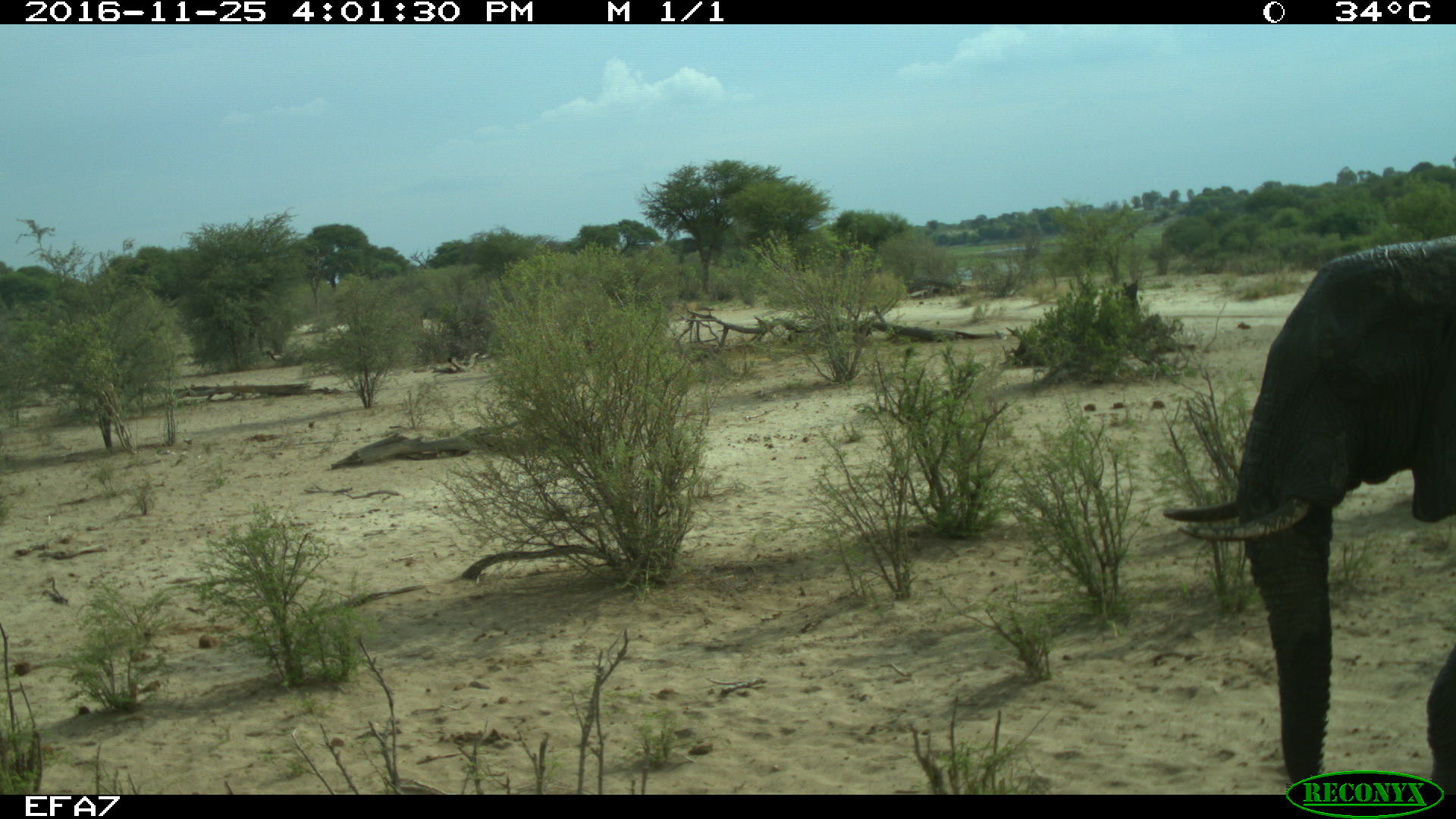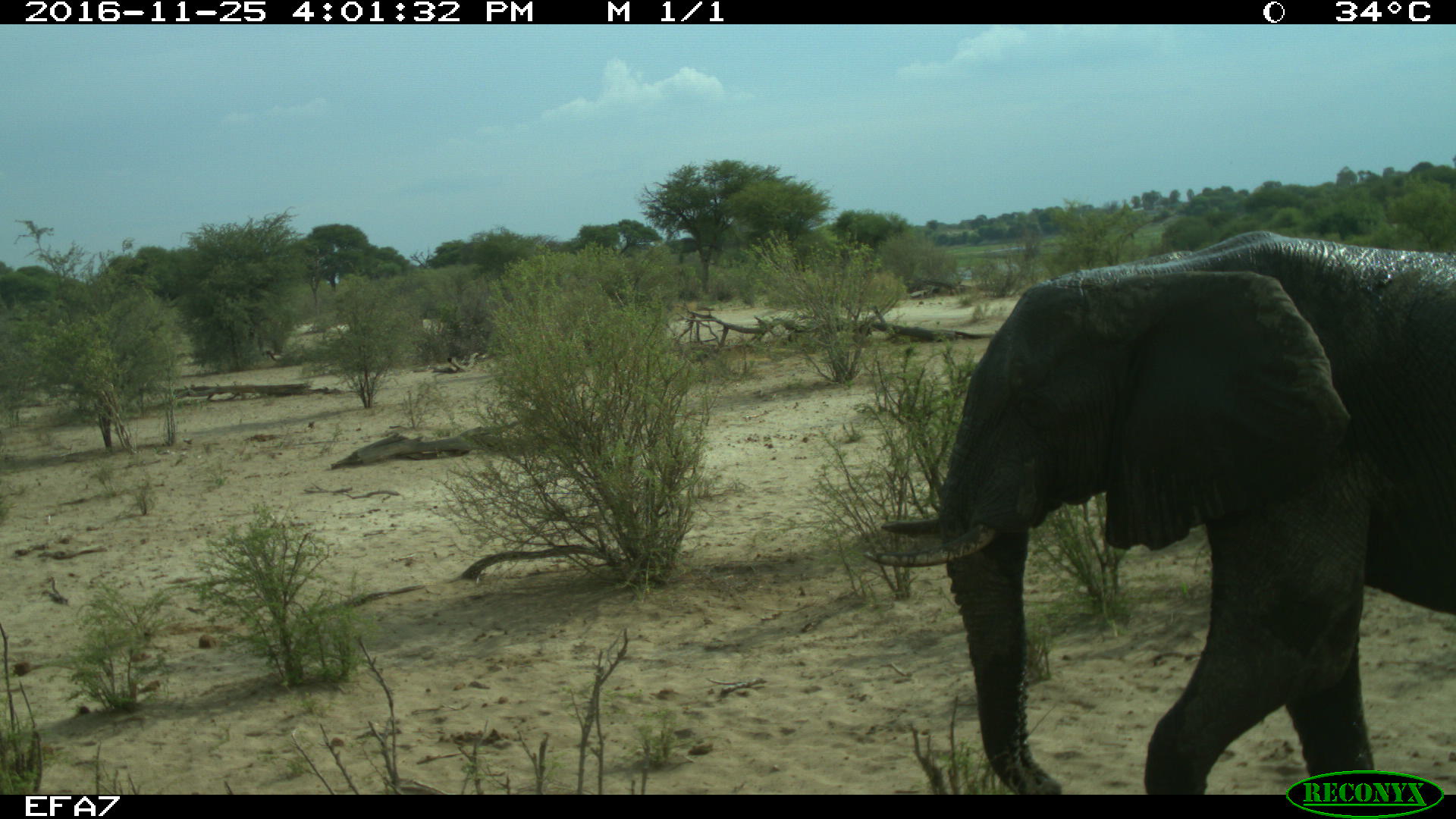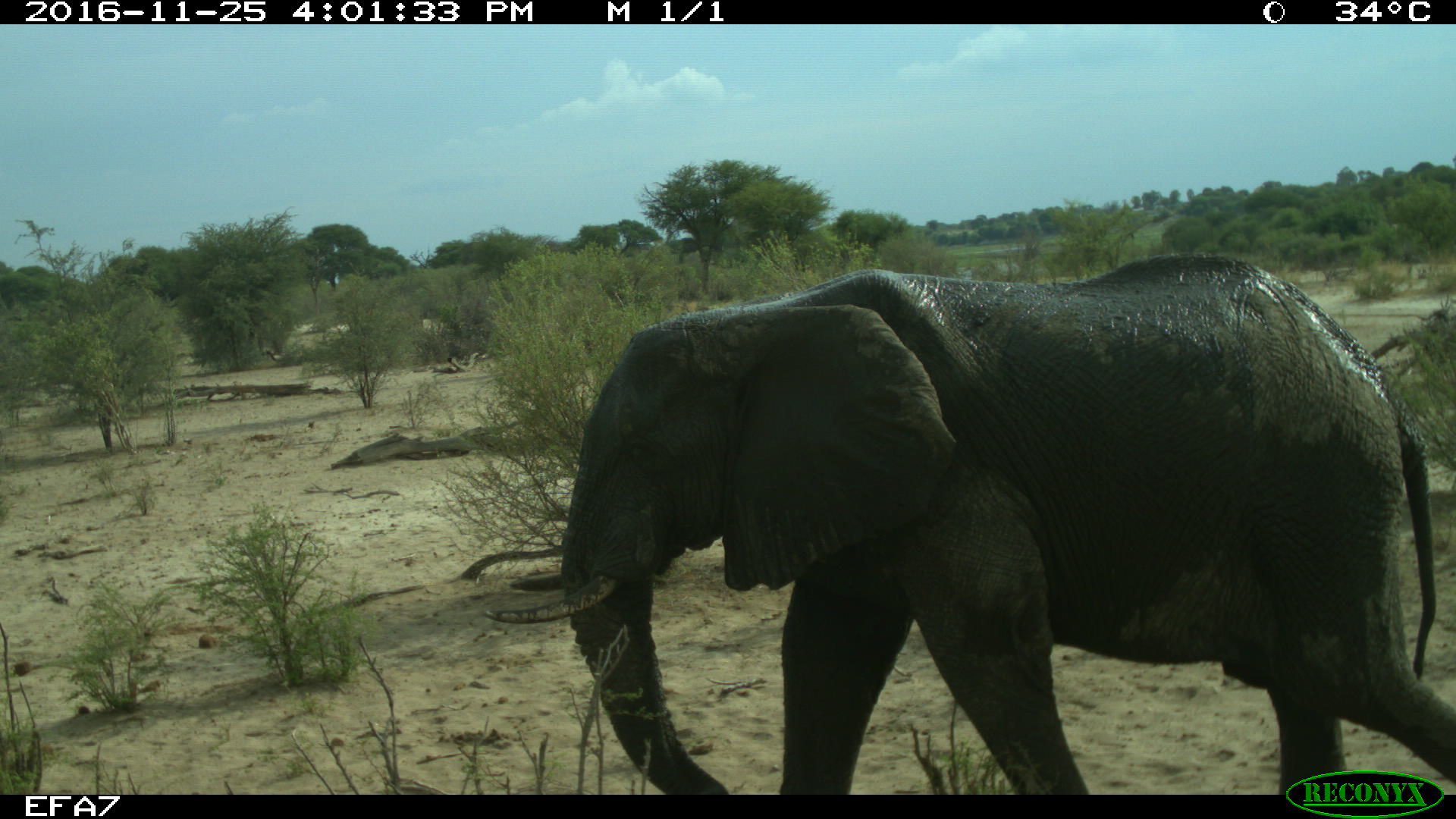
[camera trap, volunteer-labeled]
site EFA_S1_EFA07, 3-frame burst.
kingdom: Animalia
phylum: Chordata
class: Mammalia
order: Proboscidea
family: Elephantidae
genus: Loxodonta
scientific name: Loxodonta africana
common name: african bush elephant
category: elephant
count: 1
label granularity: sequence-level